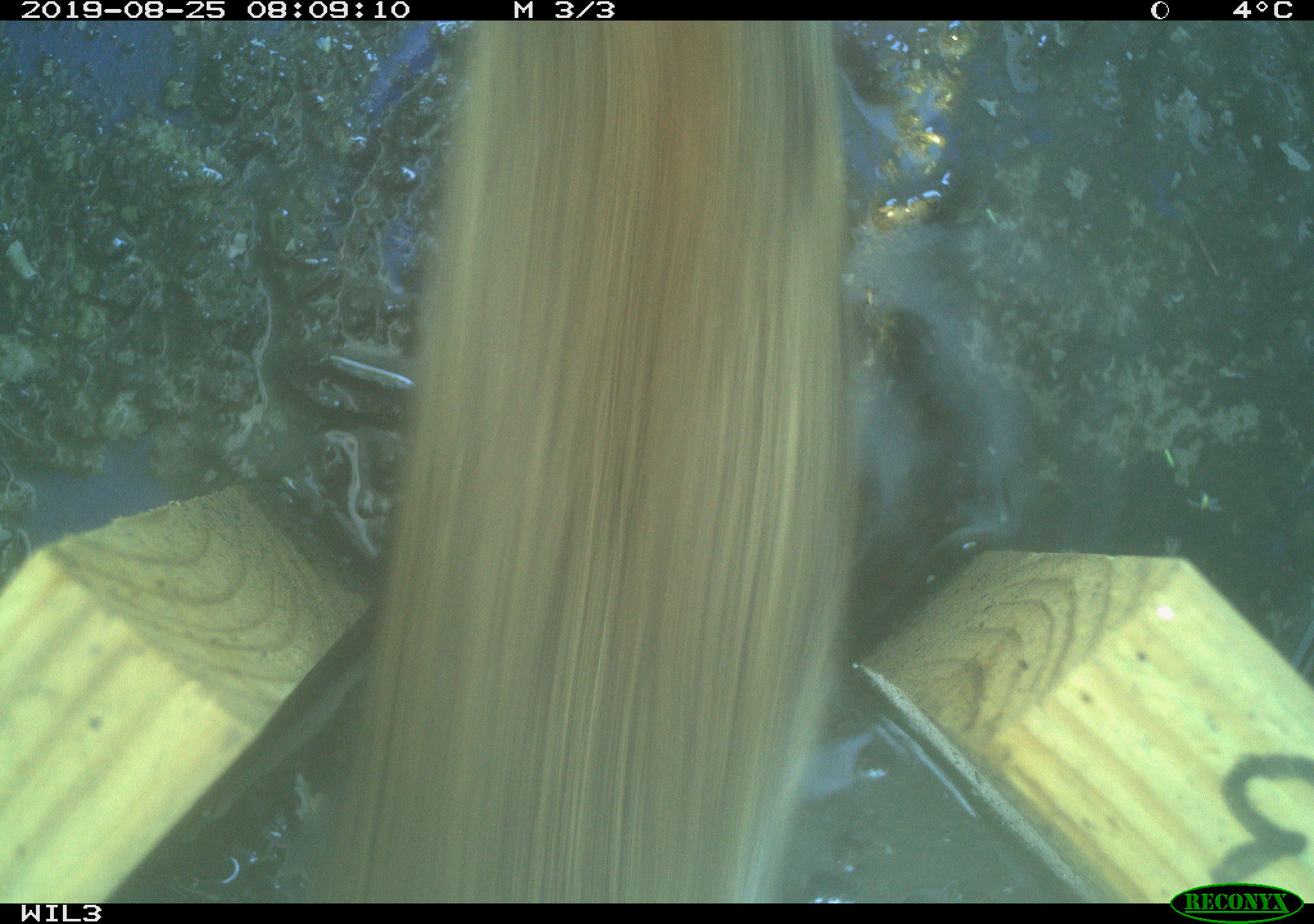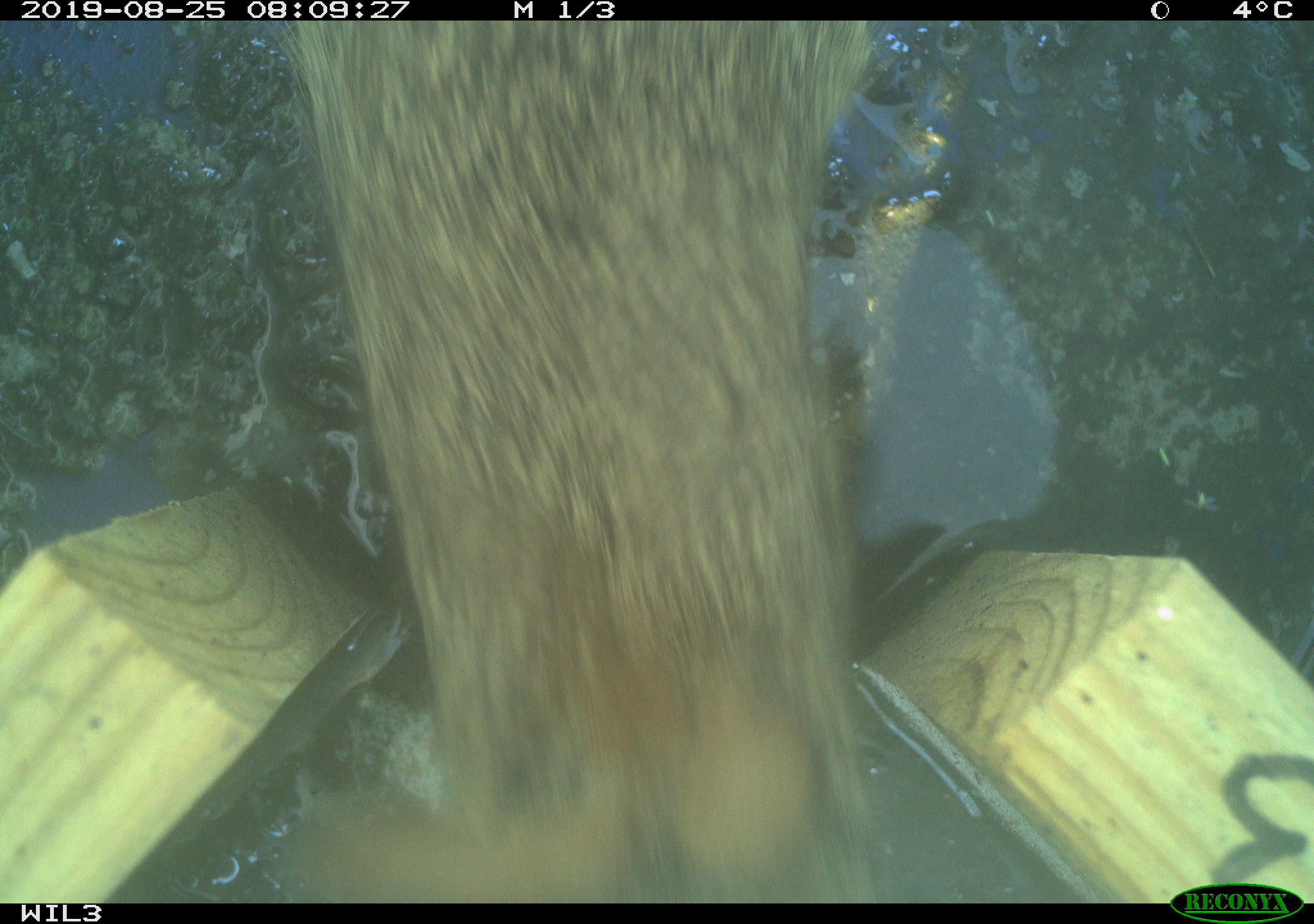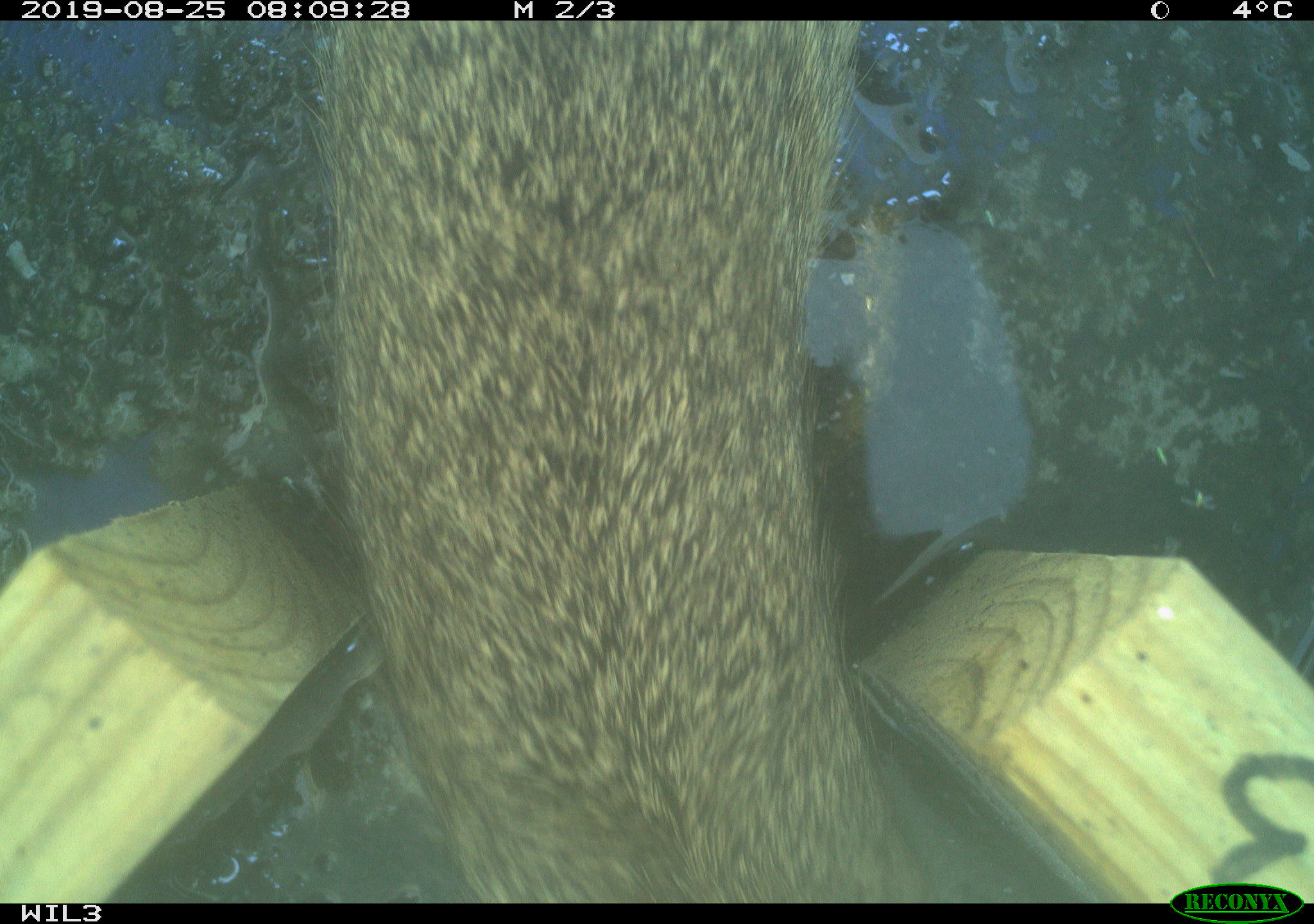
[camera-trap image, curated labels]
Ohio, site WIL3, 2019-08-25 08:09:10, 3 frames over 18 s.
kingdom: Animalia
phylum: Chordata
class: Mammalia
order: Lagomorpha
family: Leporidae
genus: Sylvilagus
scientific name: Sylvilagus floridanus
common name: eastern cottontail